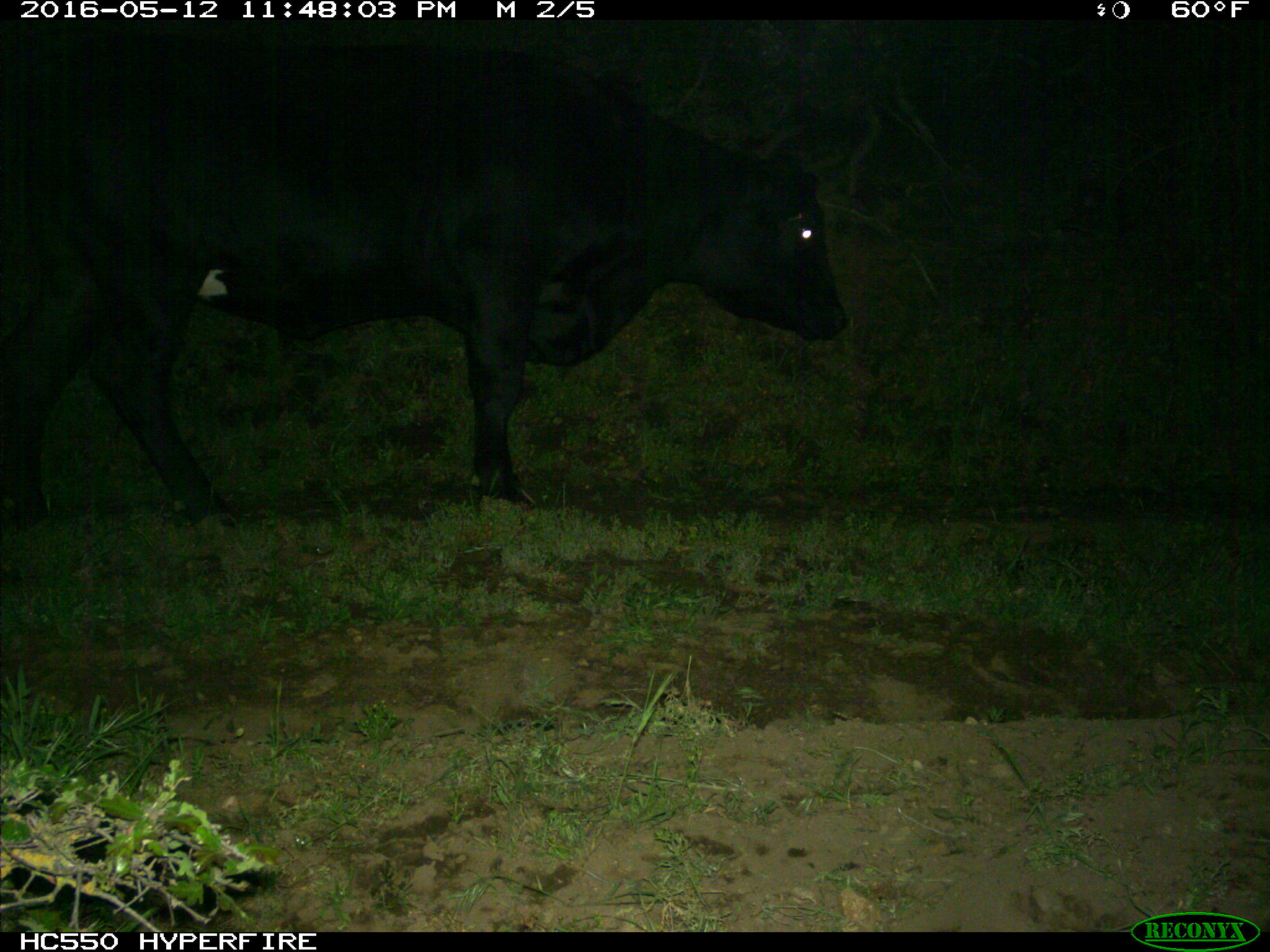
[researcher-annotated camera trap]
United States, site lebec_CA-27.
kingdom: Animalia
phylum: Chordata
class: Mammalia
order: Artiodactyla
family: Bovidae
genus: Bos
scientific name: Bos taurus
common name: domestic cow